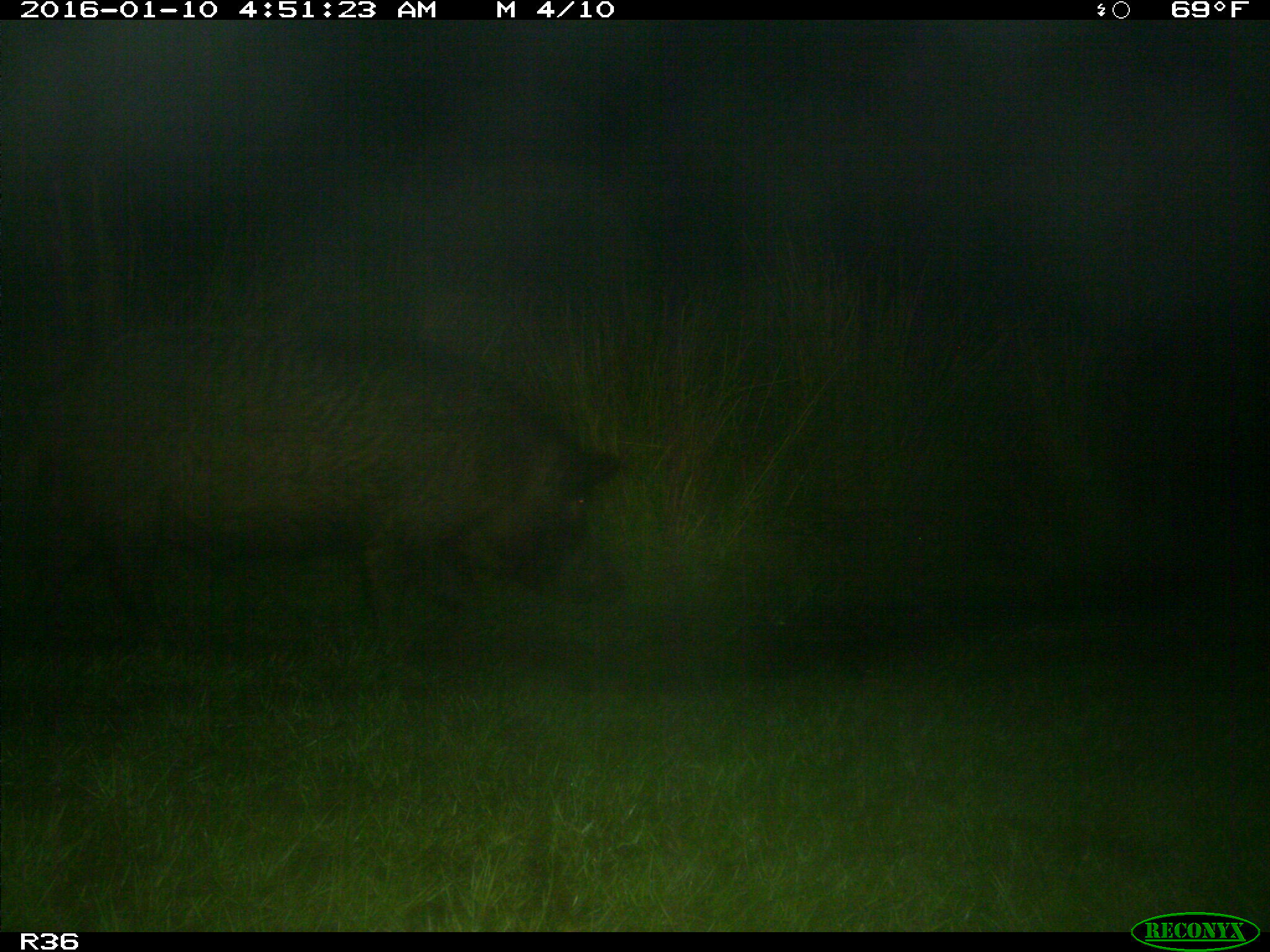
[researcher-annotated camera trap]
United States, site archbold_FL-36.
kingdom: Animalia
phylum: Chordata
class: Mammalia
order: Artiodactyla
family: Suidae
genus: Sus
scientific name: Sus scrofa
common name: wild boar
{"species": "Sus scrofa (wild boar)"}